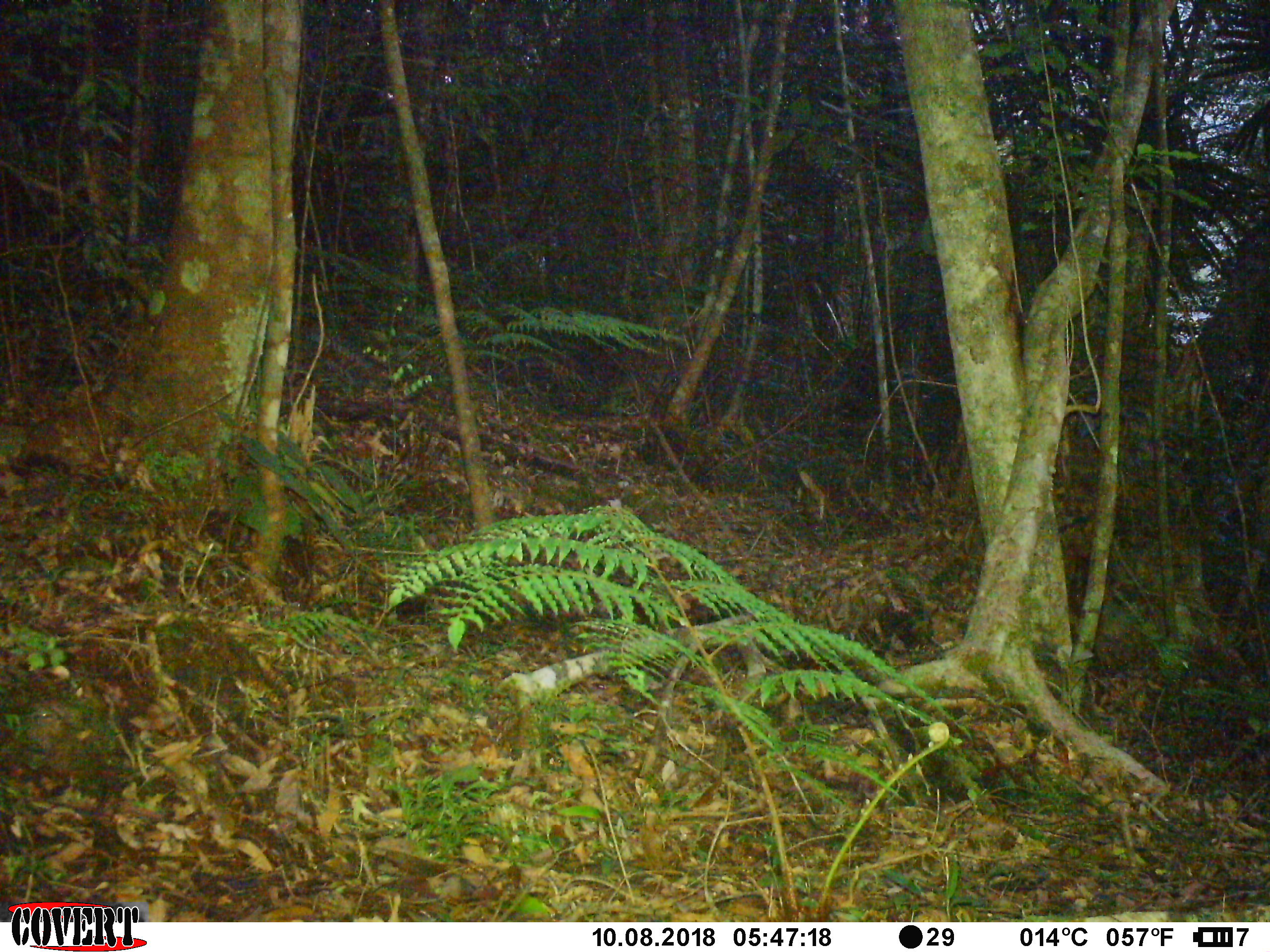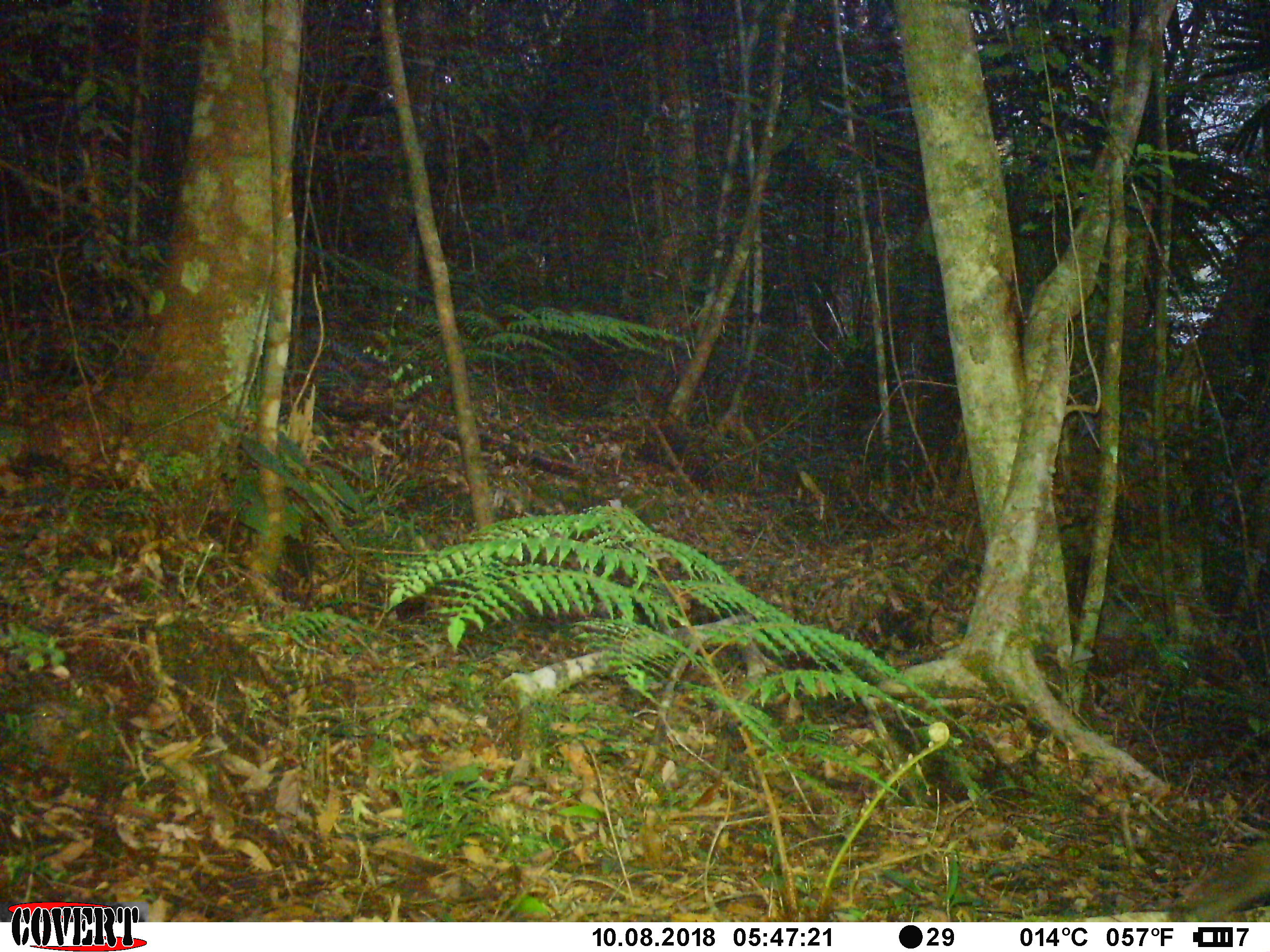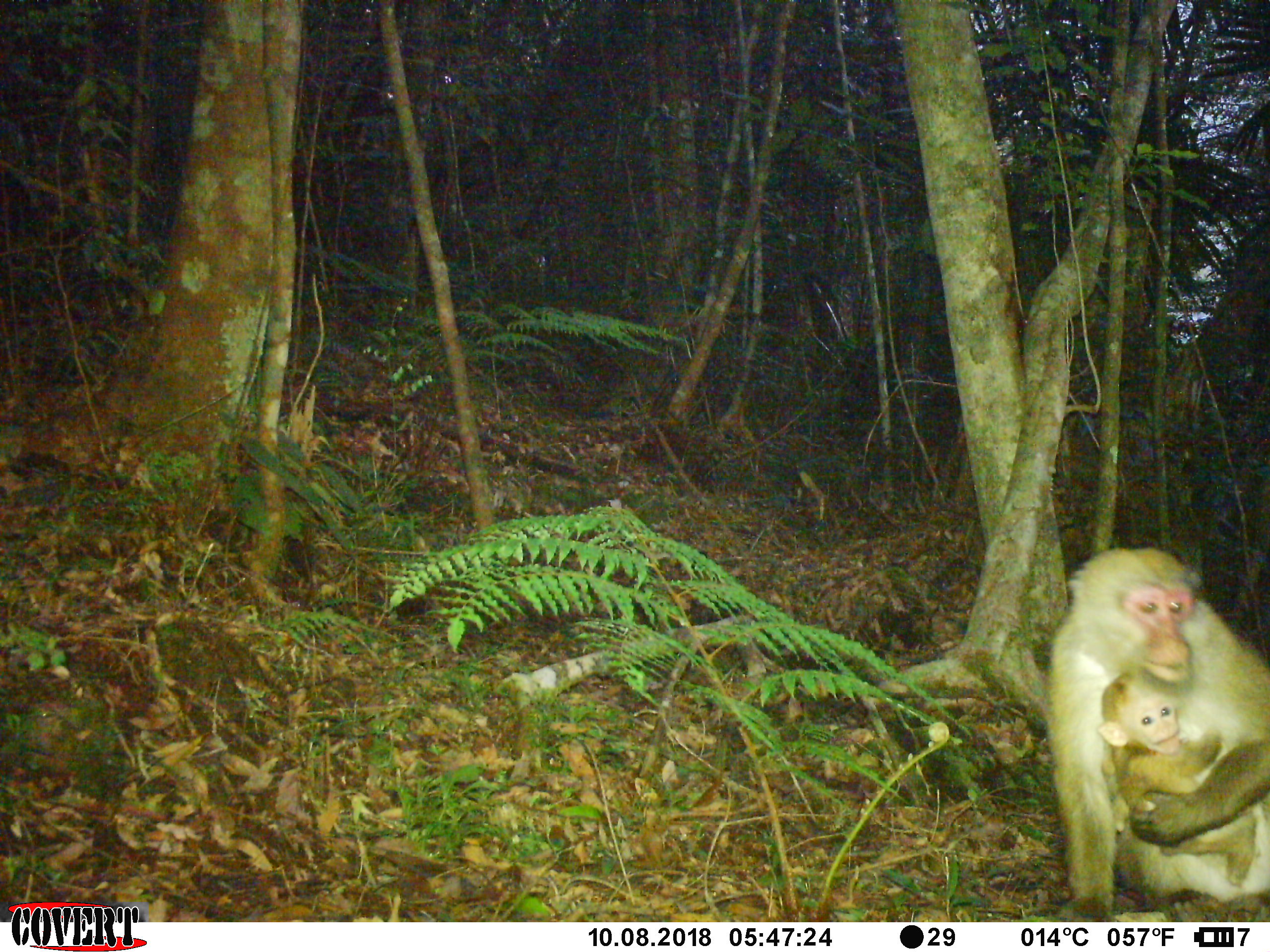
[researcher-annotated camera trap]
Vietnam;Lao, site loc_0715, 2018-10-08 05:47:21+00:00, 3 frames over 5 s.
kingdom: Animalia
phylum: Chordata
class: Mammalia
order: Primates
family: Cercopithecidae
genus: Macaca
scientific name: Macaca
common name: macaques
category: assam or rhesus macaque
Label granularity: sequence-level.